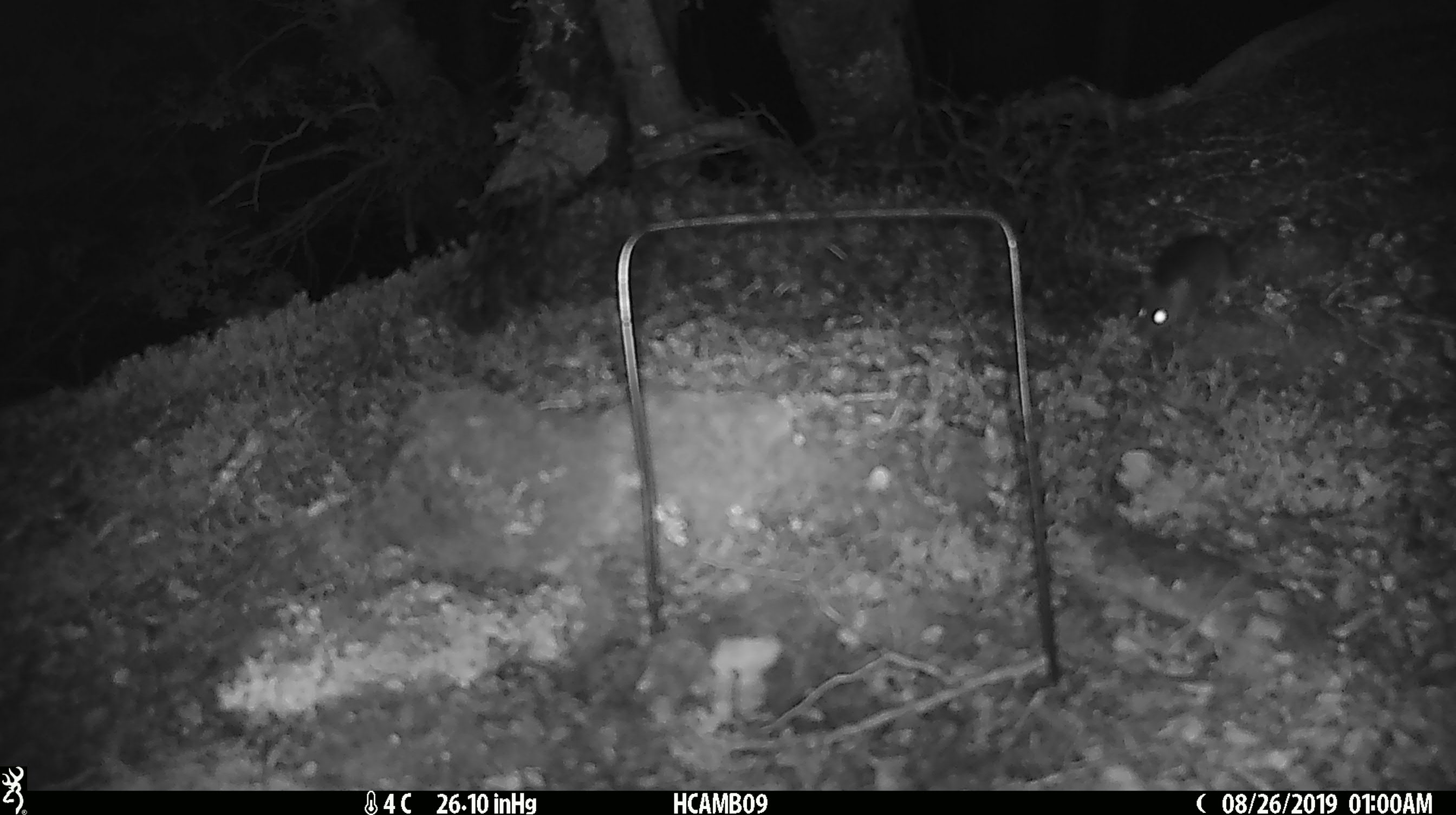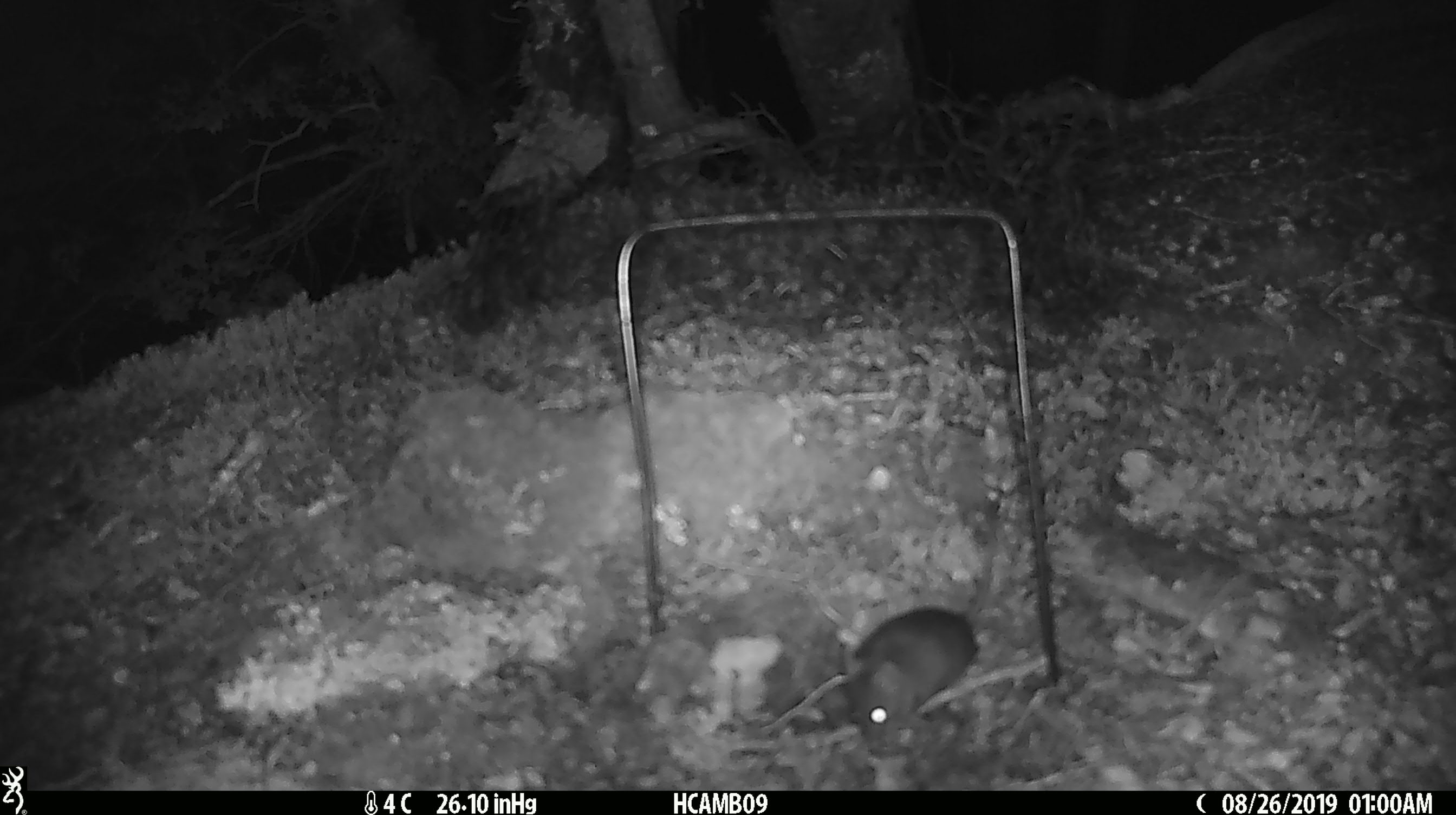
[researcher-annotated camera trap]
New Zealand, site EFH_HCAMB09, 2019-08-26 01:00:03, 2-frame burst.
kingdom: Animalia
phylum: Chordata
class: Mammalia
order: Rodentia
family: Muridae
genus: Mus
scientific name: Mus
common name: mouse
Mouse (Mus).